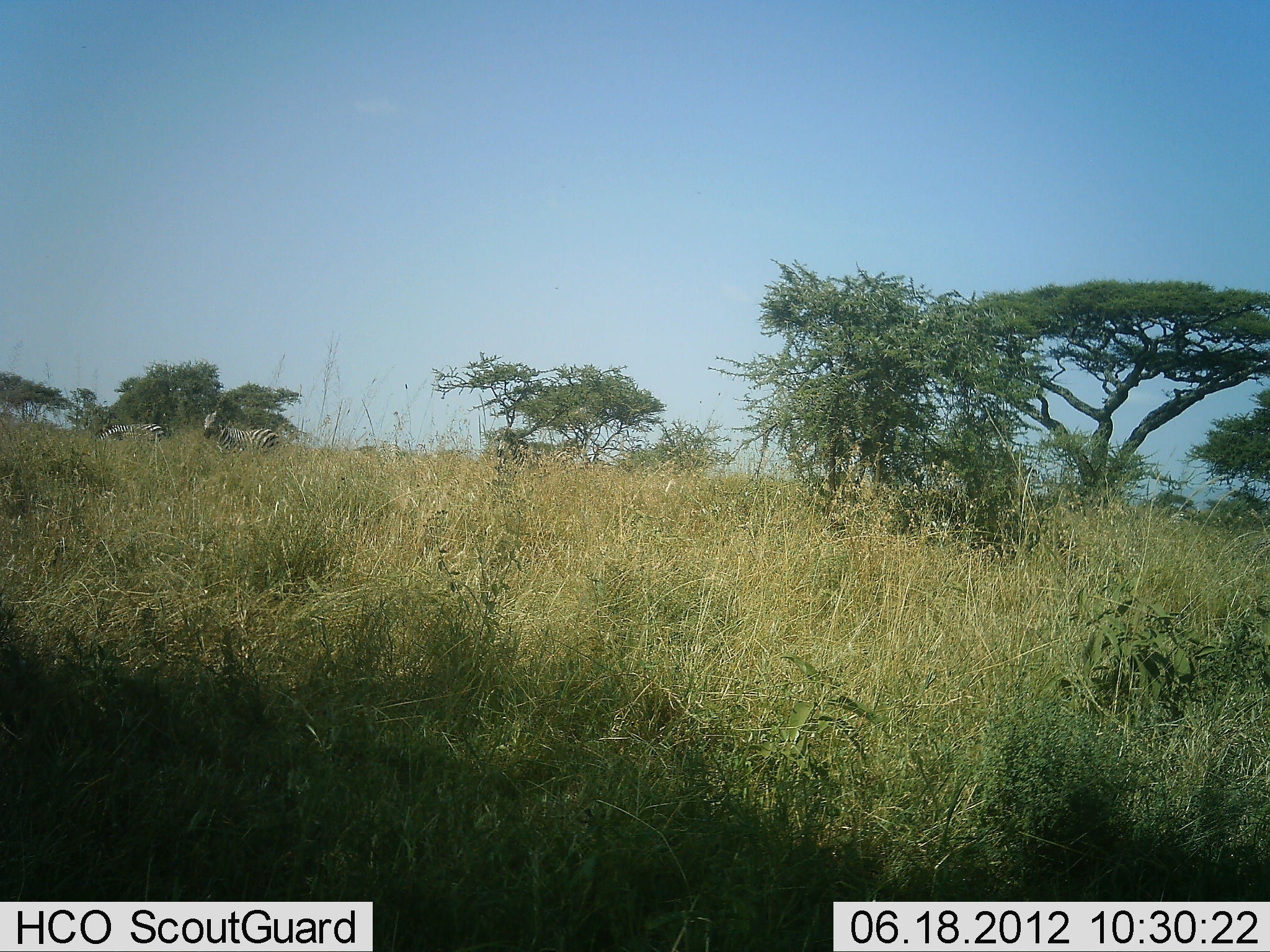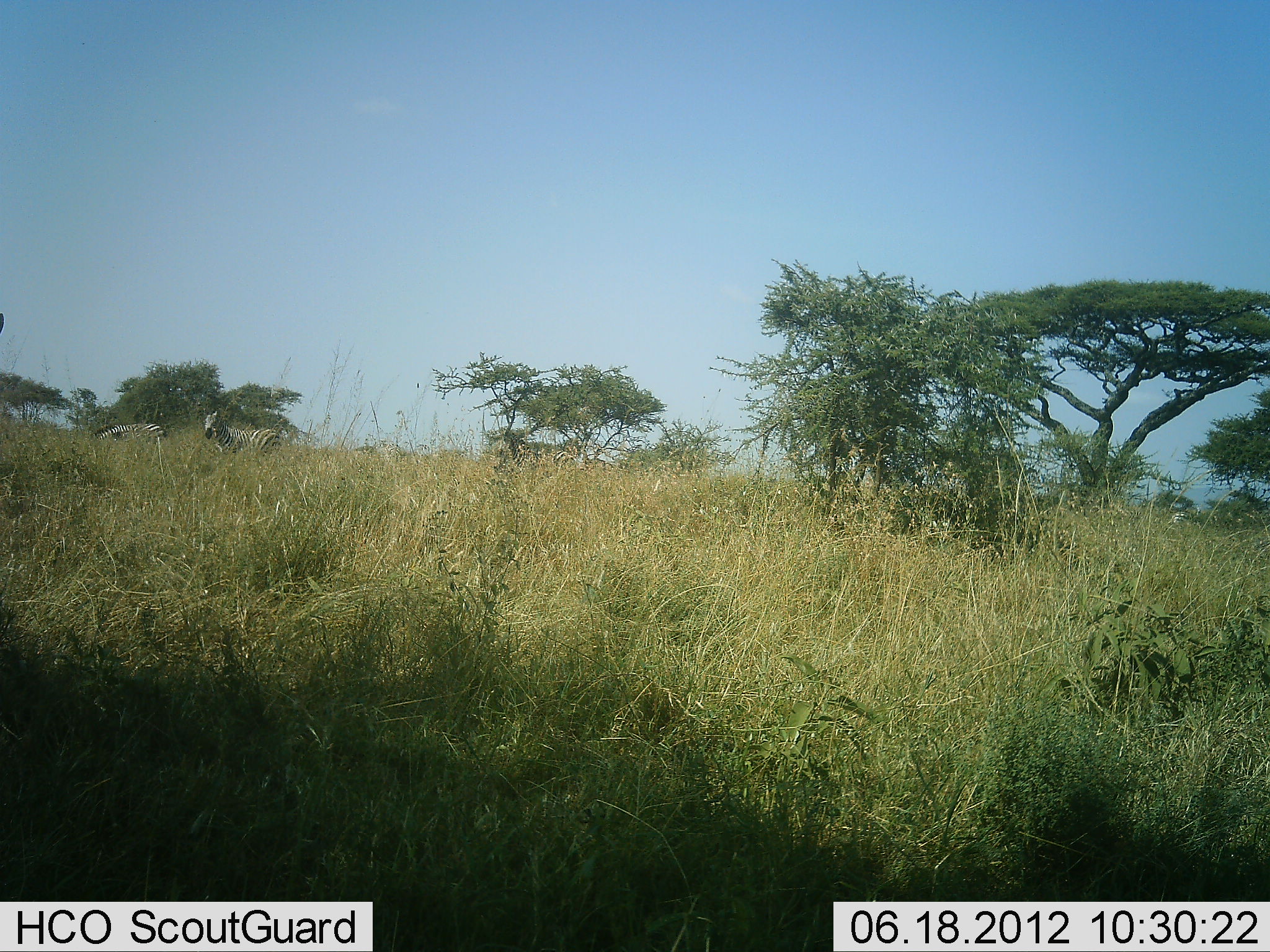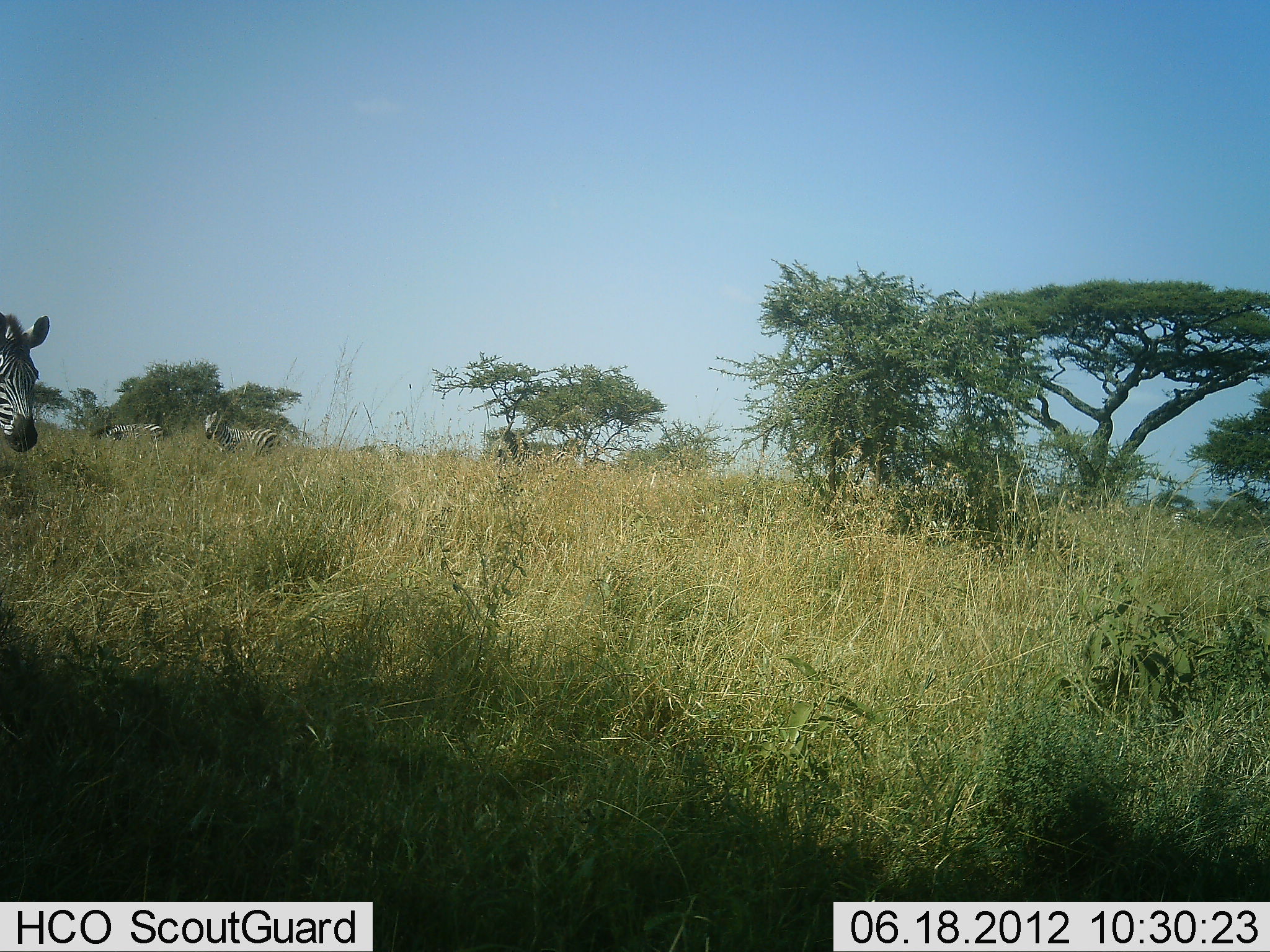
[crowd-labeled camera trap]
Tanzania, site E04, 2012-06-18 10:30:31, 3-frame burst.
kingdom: Animalia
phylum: Chordata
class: Mammalia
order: Perissodactyla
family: Equidae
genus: Equus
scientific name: Equus quagga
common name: plains zebra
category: zebra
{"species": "zebra (plains zebra) (Equus quagga)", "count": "3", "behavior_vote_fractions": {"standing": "60%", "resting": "0%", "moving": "60%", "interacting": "0%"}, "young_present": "0%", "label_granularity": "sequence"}